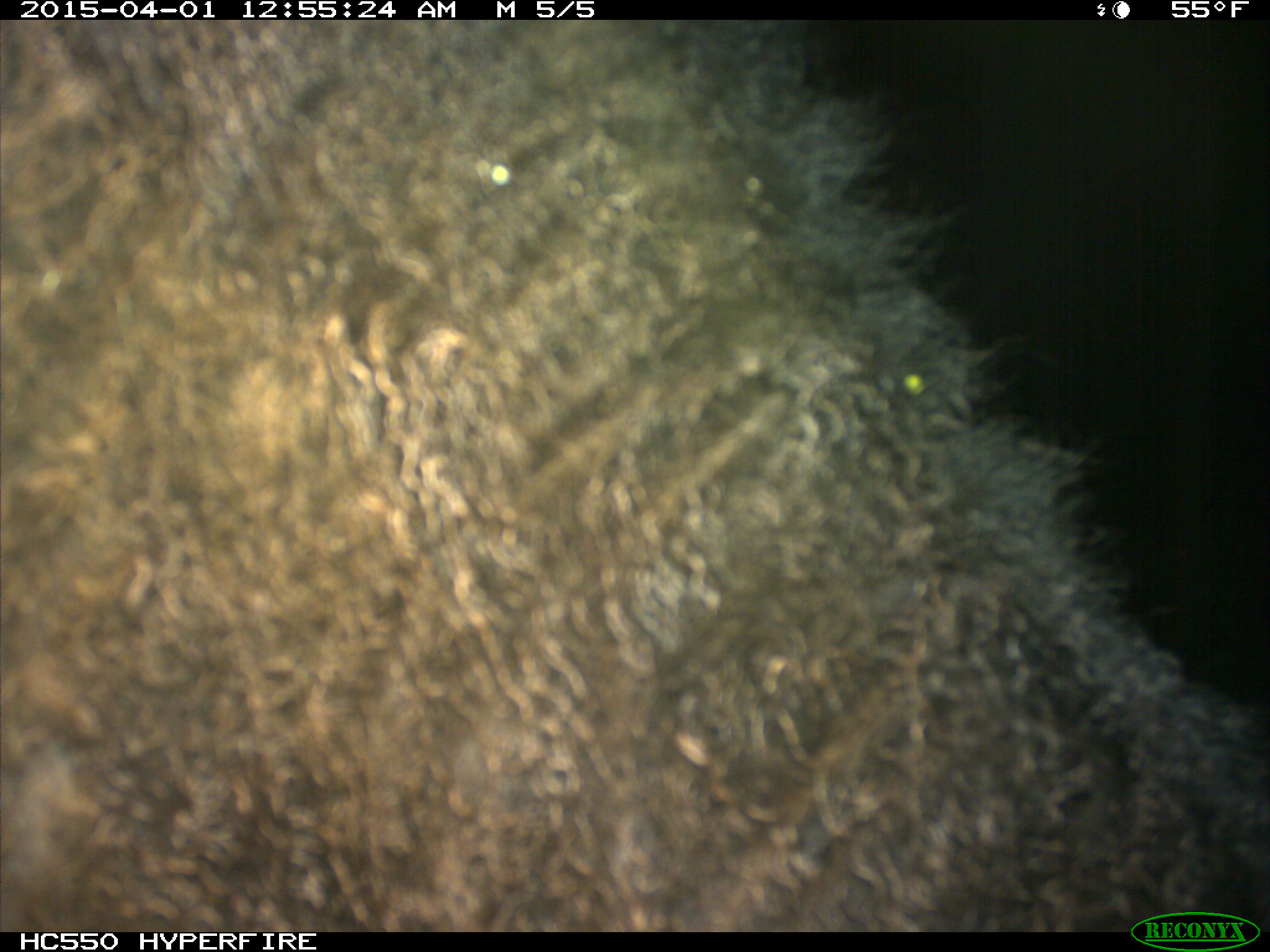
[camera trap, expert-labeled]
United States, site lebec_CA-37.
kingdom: Animalia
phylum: Chordata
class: Mammalia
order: Artiodactyla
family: Bovidae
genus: Bos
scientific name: Bos taurus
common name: domestic cow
Bos taurus (domestic cow).